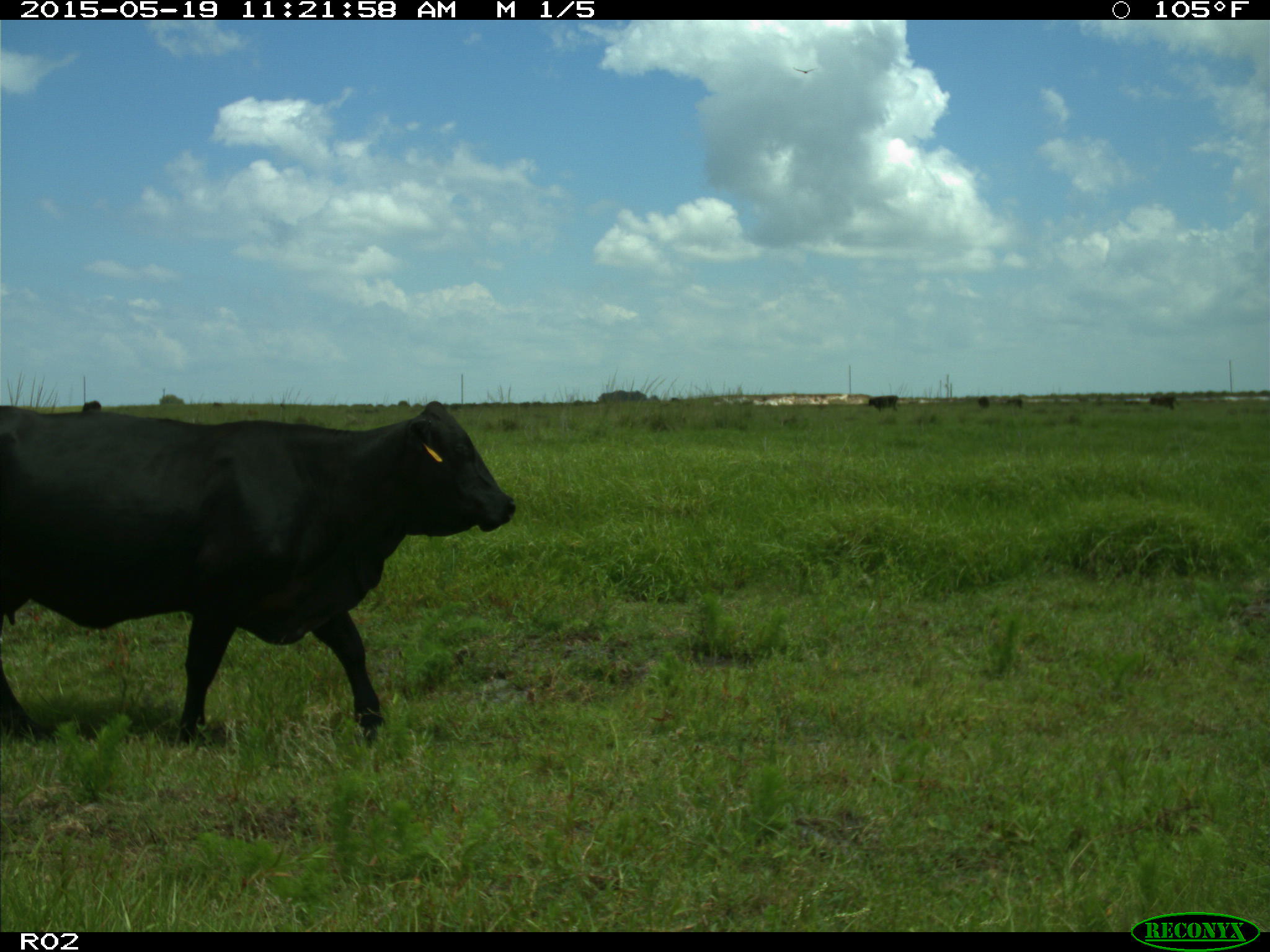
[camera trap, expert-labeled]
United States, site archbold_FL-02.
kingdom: Animalia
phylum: Chordata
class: Mammalia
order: Artiodactyla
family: Bovidae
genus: Bos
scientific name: Bos taurus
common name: domestic cow